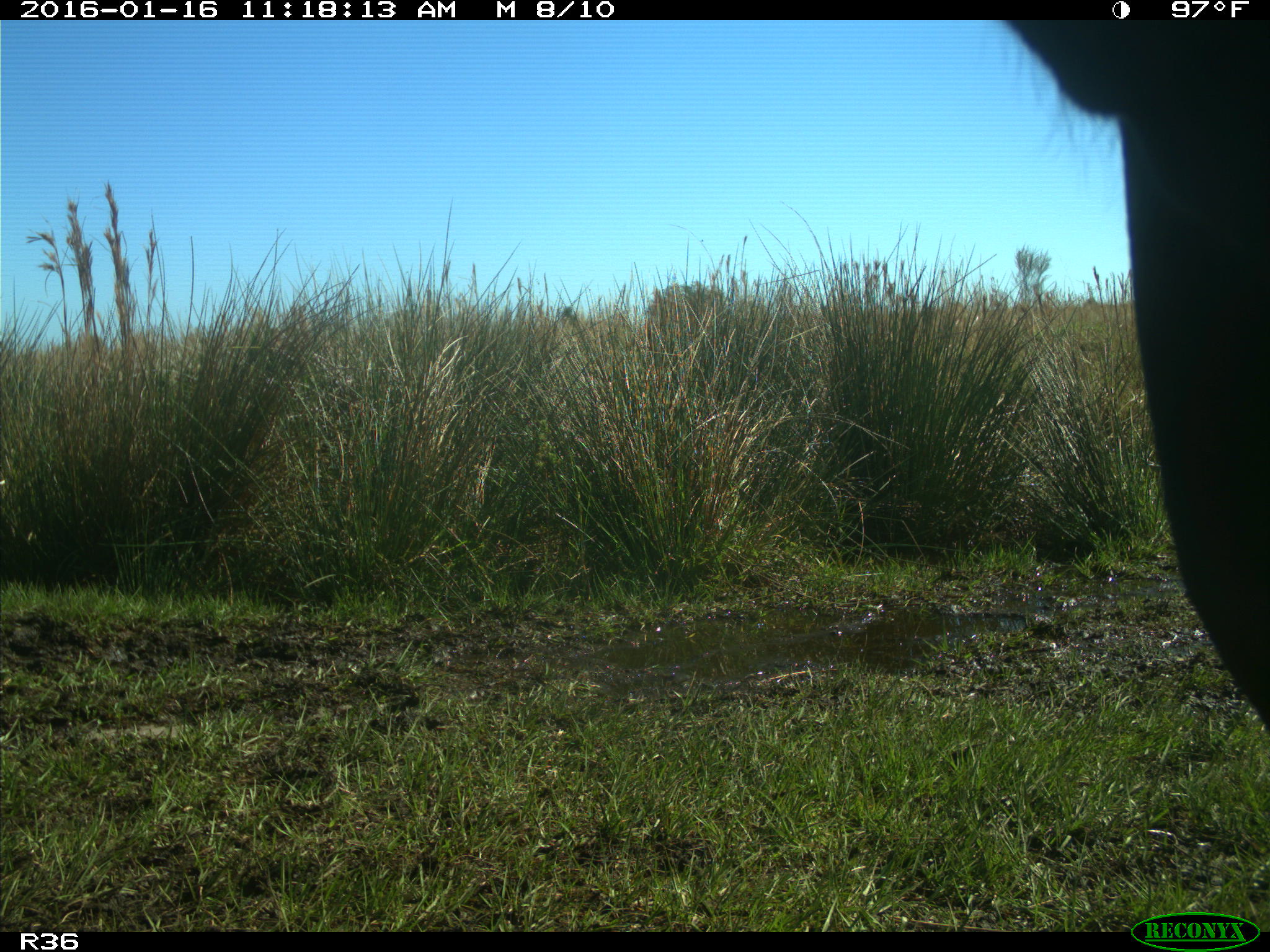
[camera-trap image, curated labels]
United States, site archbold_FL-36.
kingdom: Animalia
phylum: Chordata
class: Mammalia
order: Artiodactyla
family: Bovidae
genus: Bos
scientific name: Bos taurus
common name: domestic cow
Bos taurus (domestic cow).